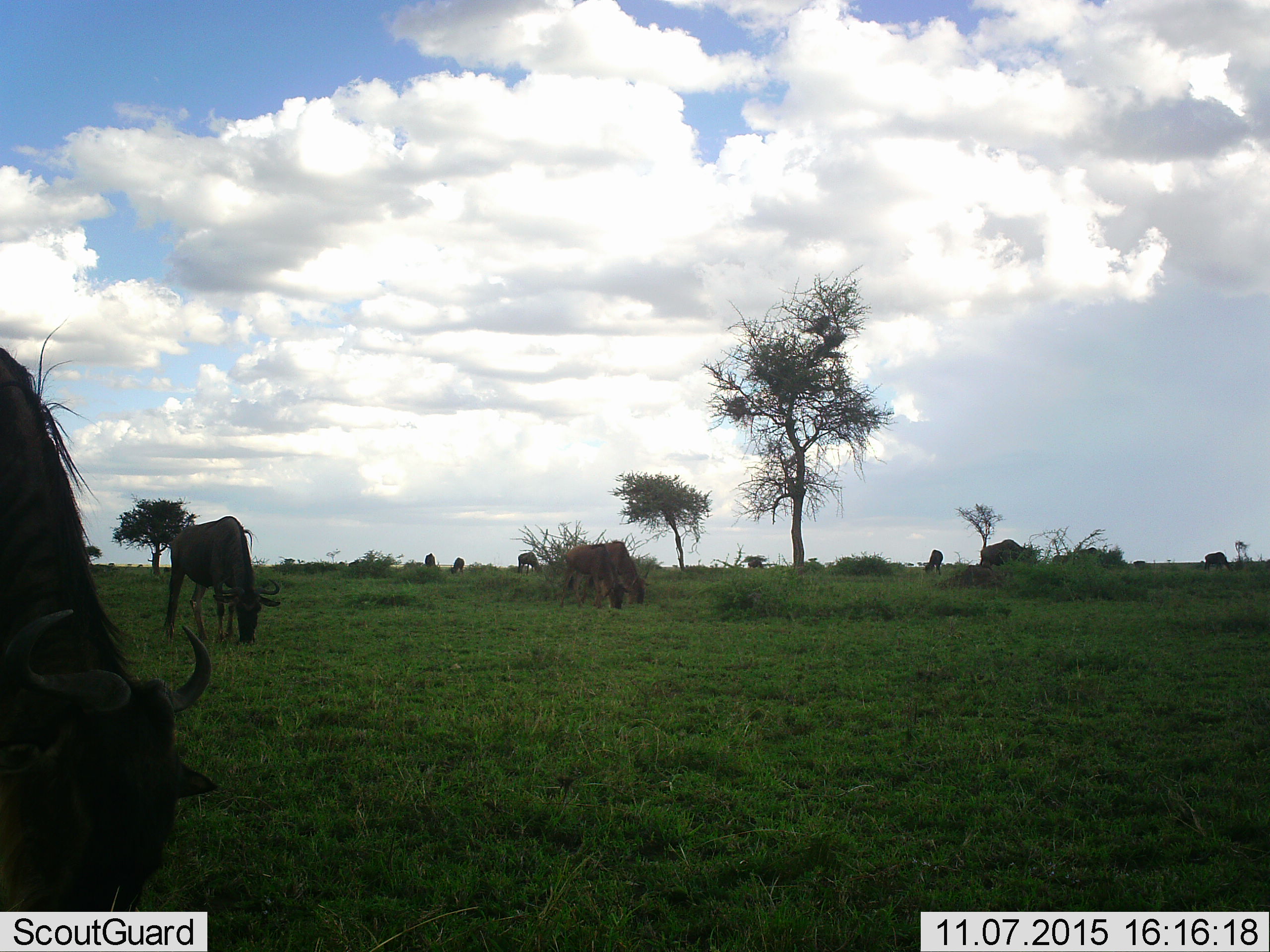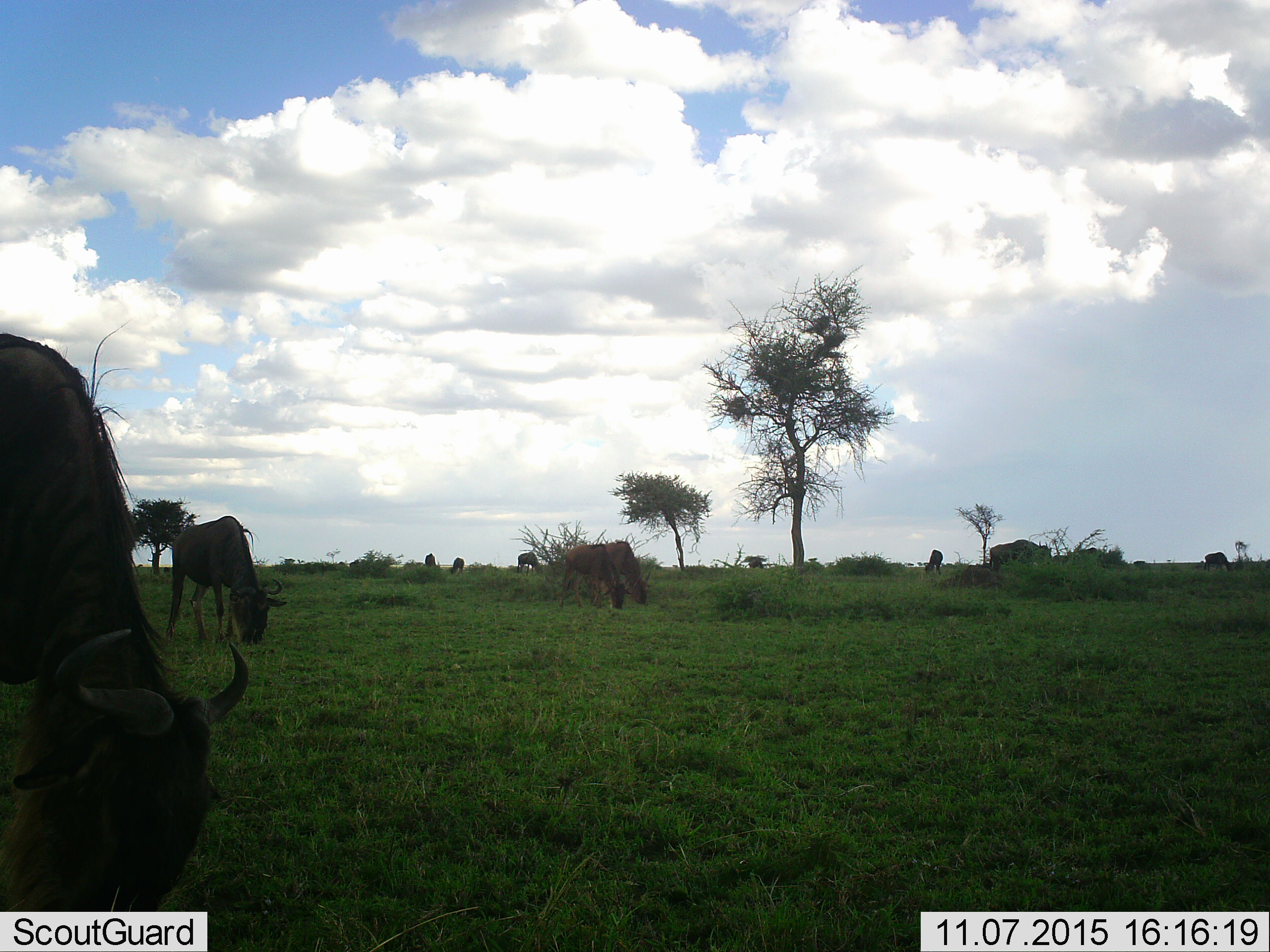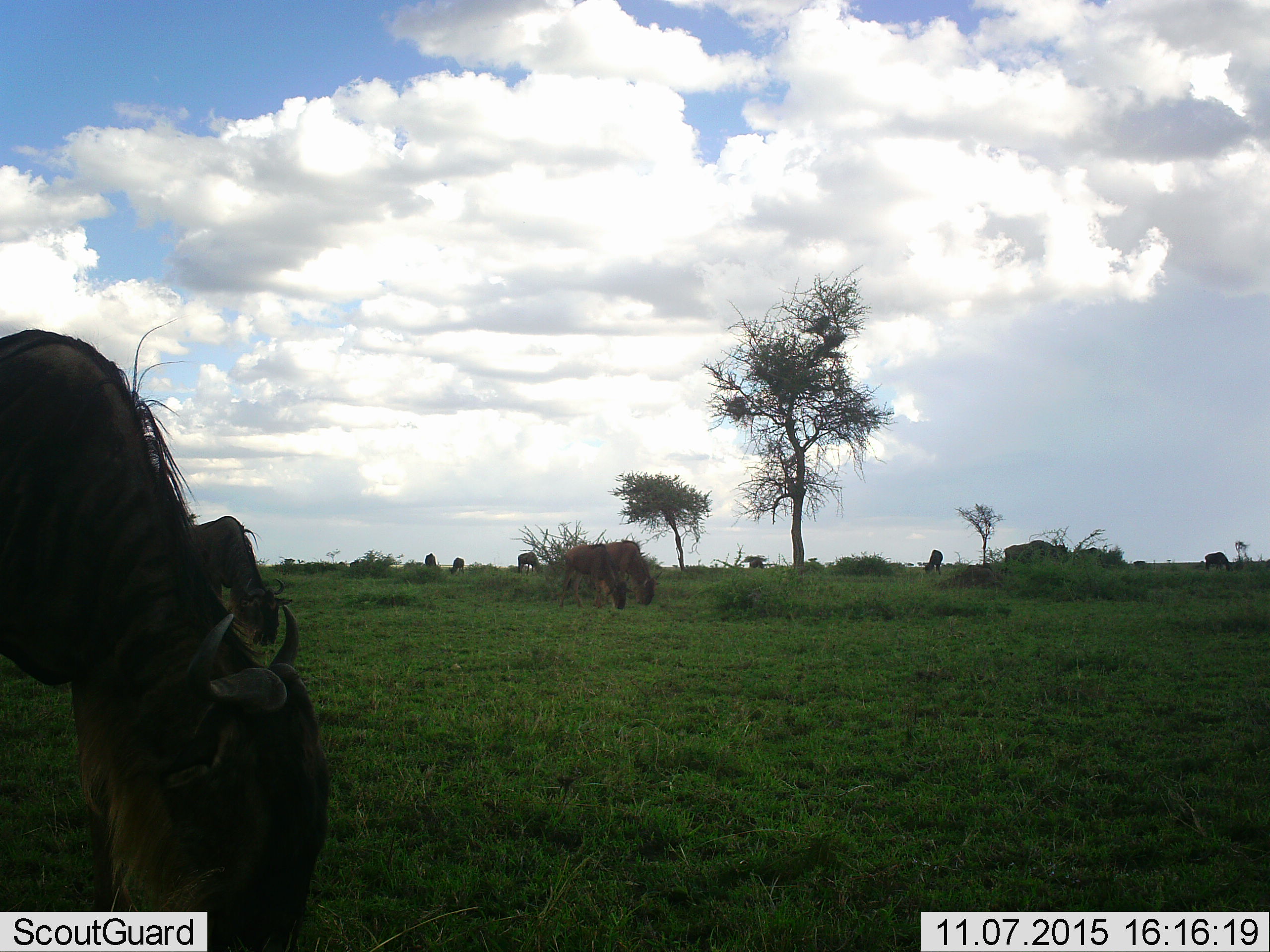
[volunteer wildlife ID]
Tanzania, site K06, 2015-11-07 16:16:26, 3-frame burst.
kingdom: Animalia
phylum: Chordata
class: Mammalia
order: Artiodactyla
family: Bovidae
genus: Connochaetes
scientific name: Connochaetes taurinus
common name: blue wildebeest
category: wildebeest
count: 11-50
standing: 62%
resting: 12%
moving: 75%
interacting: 0%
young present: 0%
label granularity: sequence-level